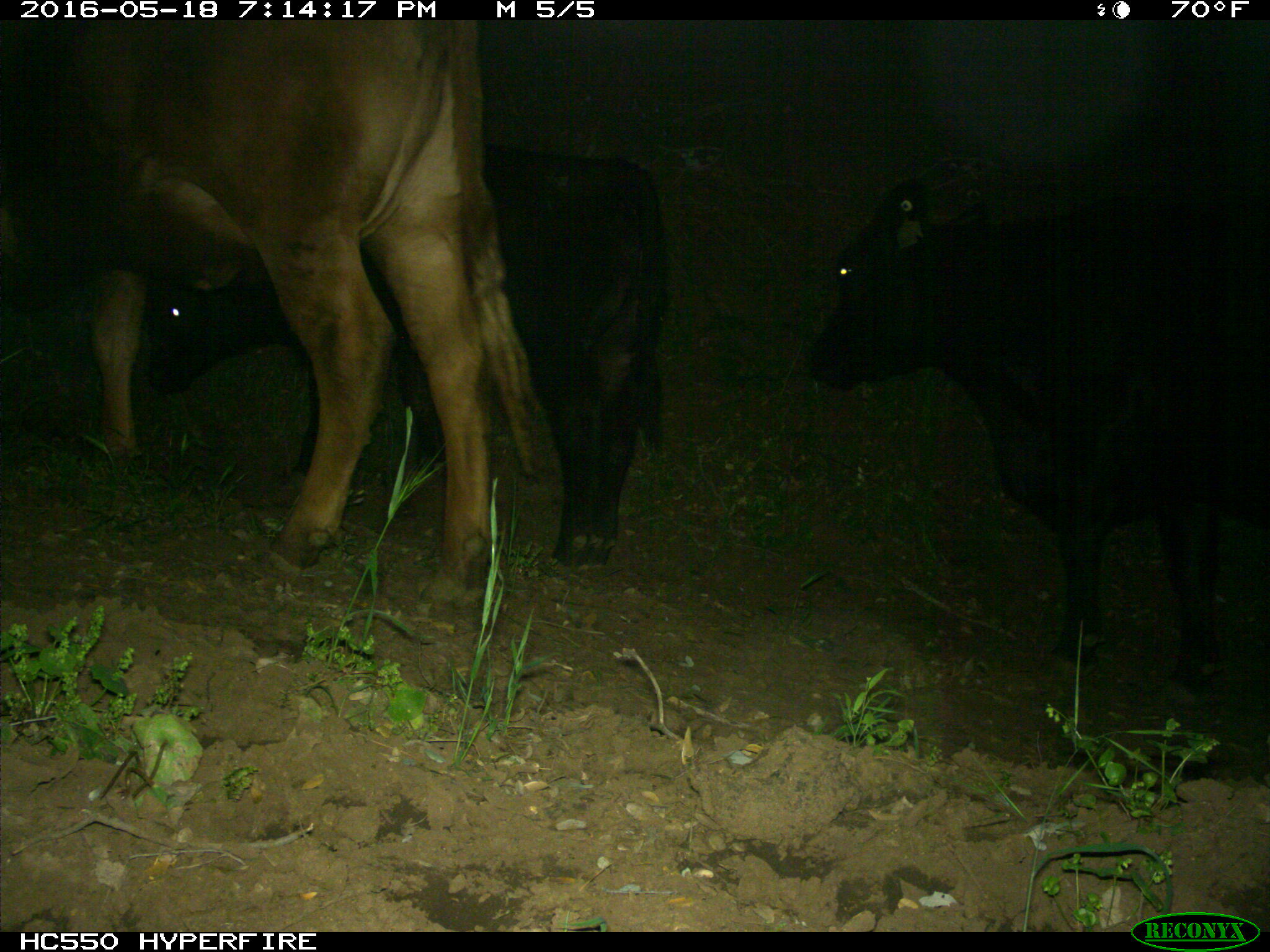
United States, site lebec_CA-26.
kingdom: Animalia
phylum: Chordata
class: Mammalia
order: Artiodactyla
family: Bovidae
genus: Bos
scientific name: Bos taurus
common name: domestic cow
Bos taurus (domestic cow).